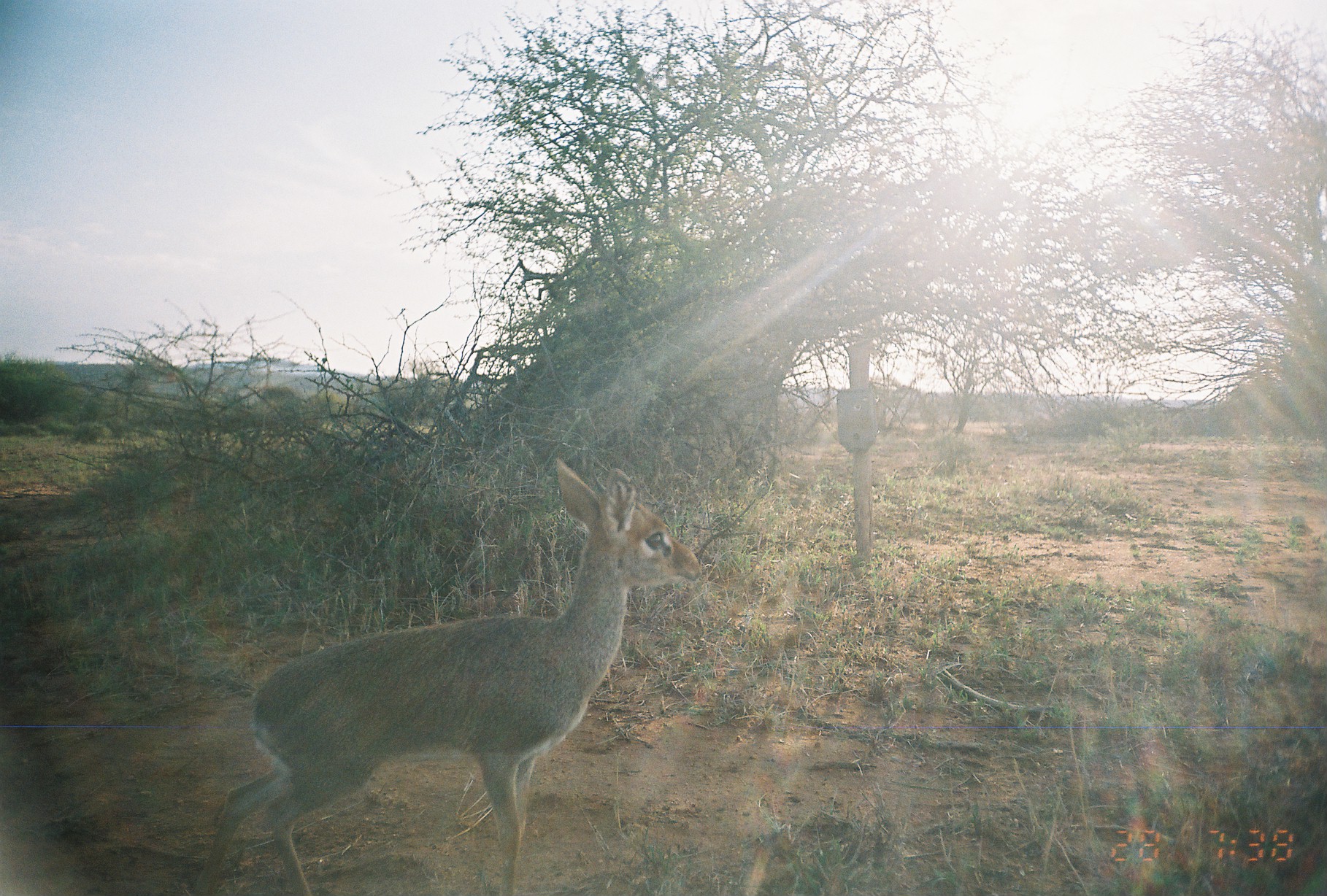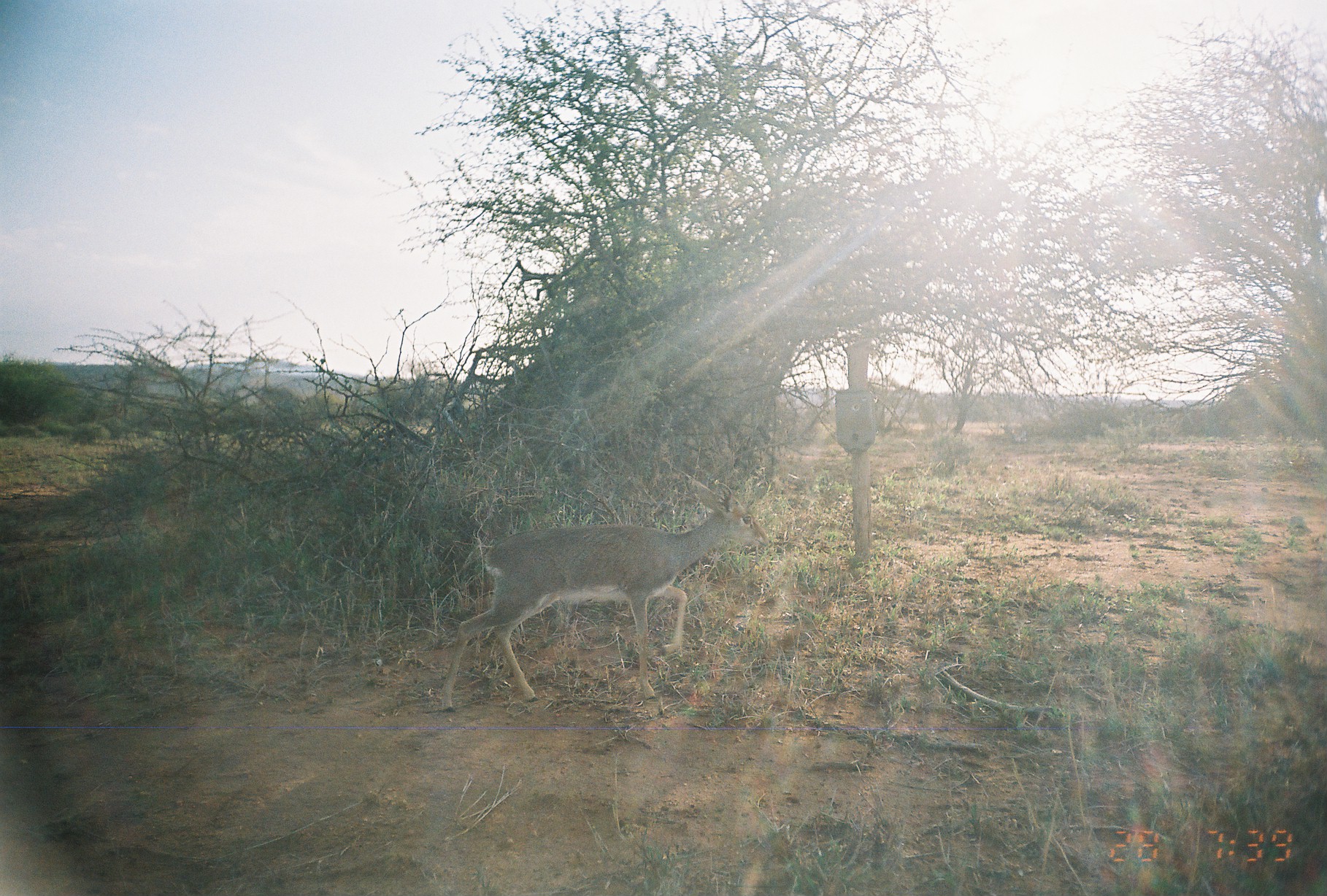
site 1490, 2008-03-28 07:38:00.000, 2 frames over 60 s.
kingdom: Animalia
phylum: Chordata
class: Mammalia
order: Artiodactyla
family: Bovidae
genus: Madoqua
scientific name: Madoqua guentheri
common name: günther's dik-dik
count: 1